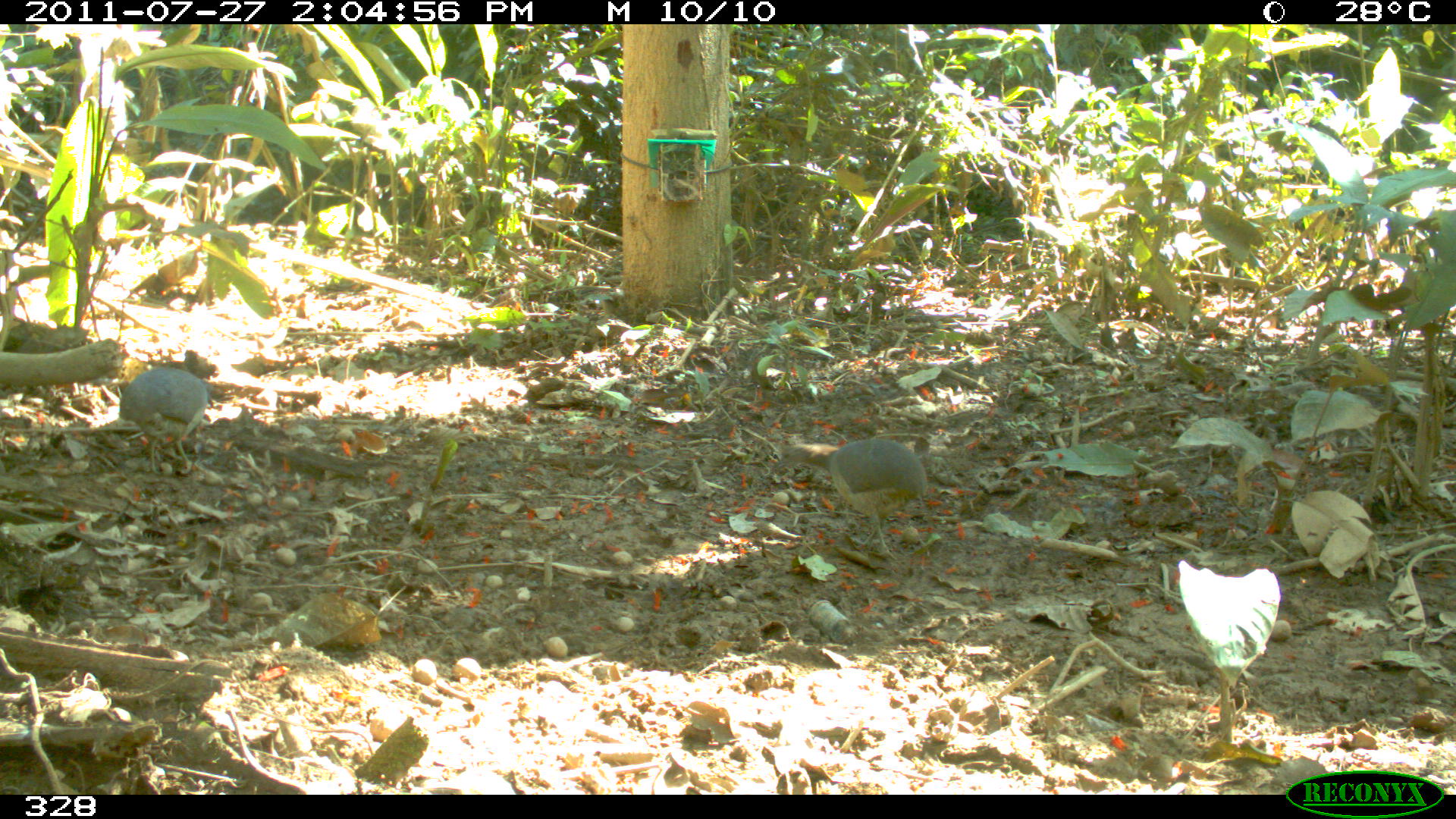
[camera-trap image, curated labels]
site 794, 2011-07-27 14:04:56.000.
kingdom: Animalia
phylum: Chordata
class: Aves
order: Galliformes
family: Phasianidae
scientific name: Phasianidae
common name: quails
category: quail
Quail (quails) (Phasianidae).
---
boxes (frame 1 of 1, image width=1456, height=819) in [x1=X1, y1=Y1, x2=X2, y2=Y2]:
quail: [x1=775, y1=438, x2=926, y2=556]; [x1=119, y1=367, x2=207, y2=474]